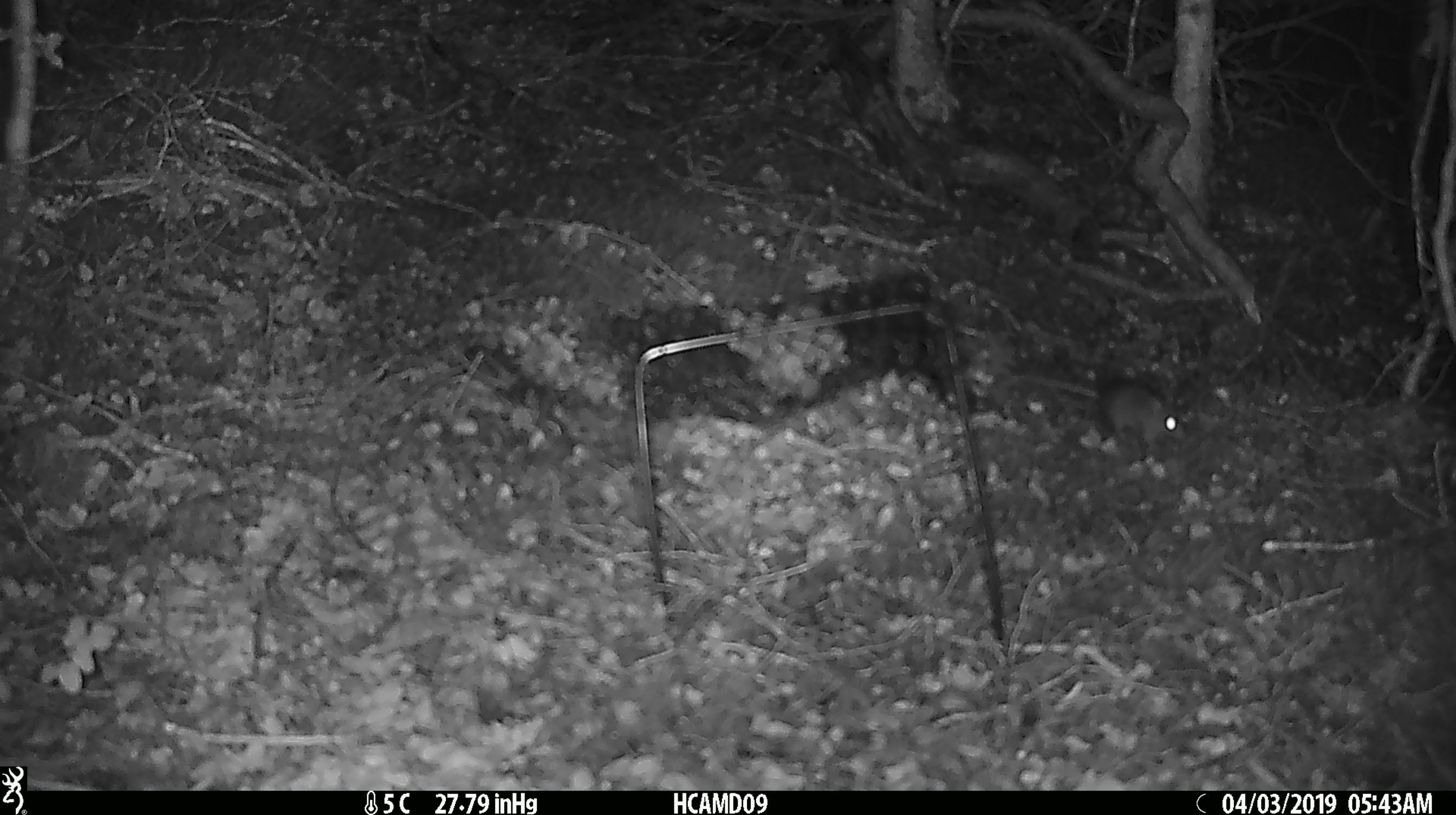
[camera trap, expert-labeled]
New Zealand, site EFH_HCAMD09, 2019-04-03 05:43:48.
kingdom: Animalia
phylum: Chordata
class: Mammalia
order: Rodentia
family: Muridae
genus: Mus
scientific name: Mus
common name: mouse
Mouse (Mus).